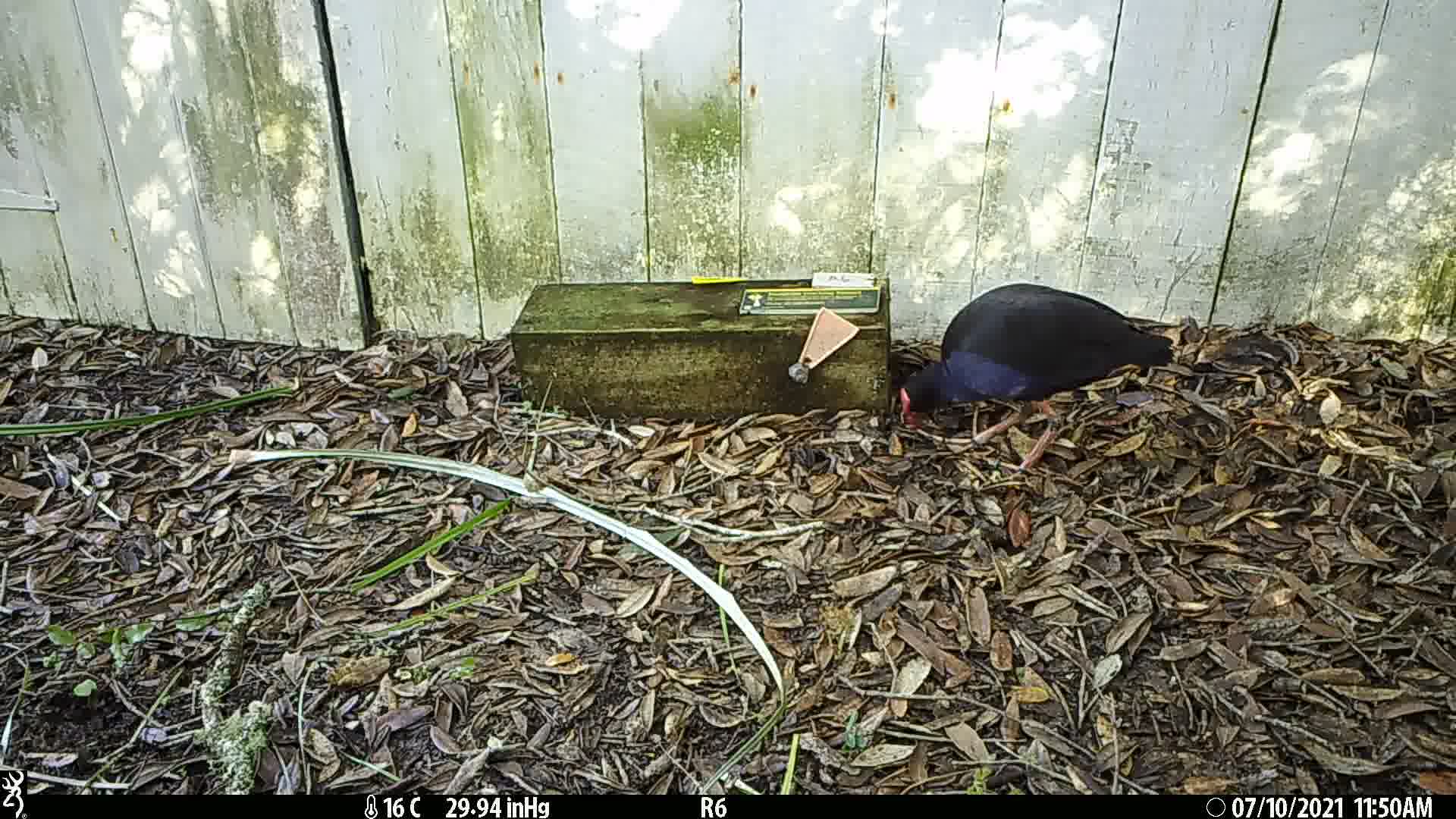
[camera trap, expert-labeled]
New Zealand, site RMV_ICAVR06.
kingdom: Animalia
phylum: Chordata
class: Aves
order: Gruiformes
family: Rallidae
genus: Porphyrio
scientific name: Porphyrio melanotus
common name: australasian swamphen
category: pukeko